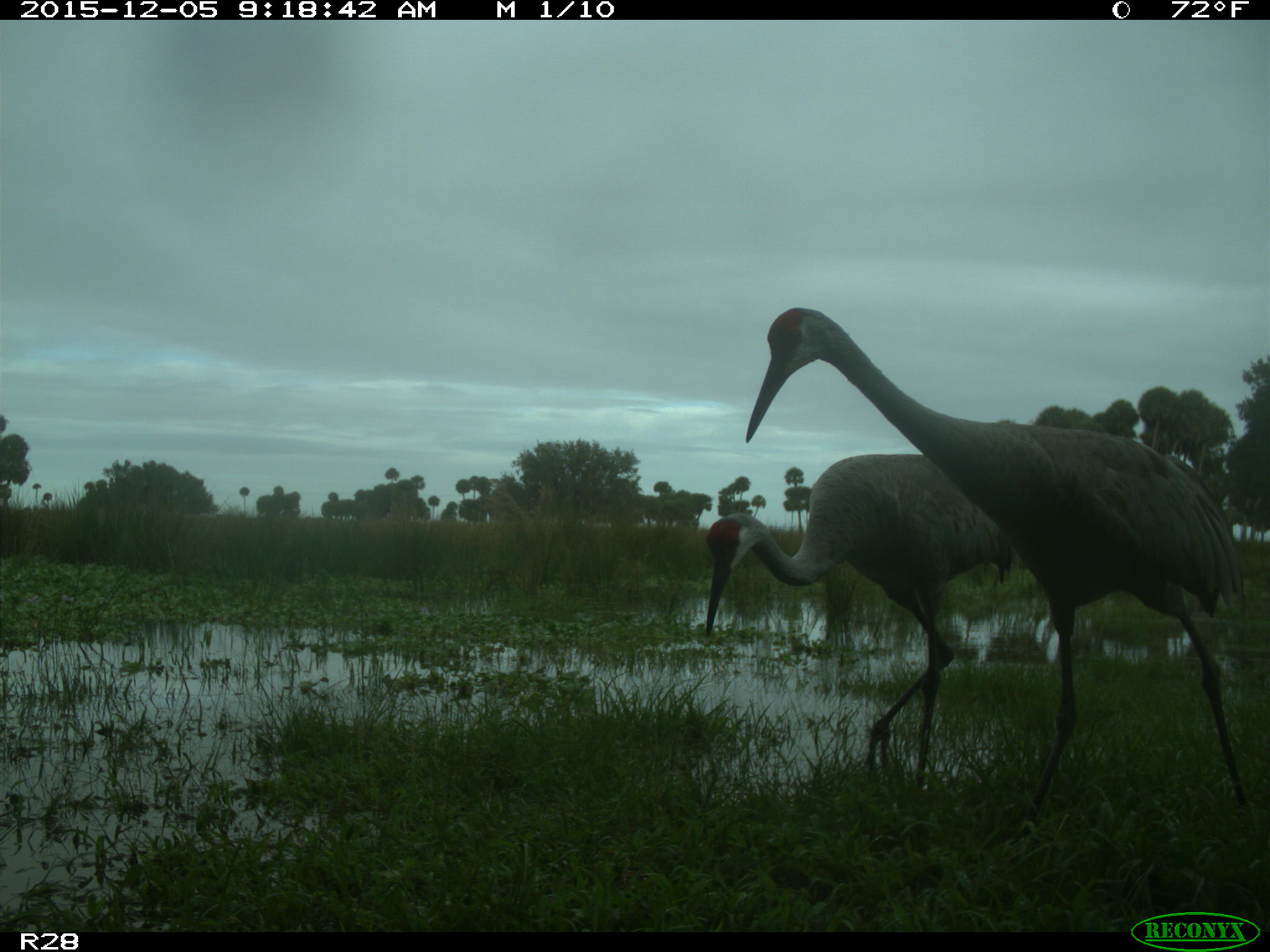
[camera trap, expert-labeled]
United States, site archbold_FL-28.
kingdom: Animalia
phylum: Chordata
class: Aves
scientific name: Aves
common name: birds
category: unidentified bird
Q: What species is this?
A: Unidentified bird (birds) (Aves).